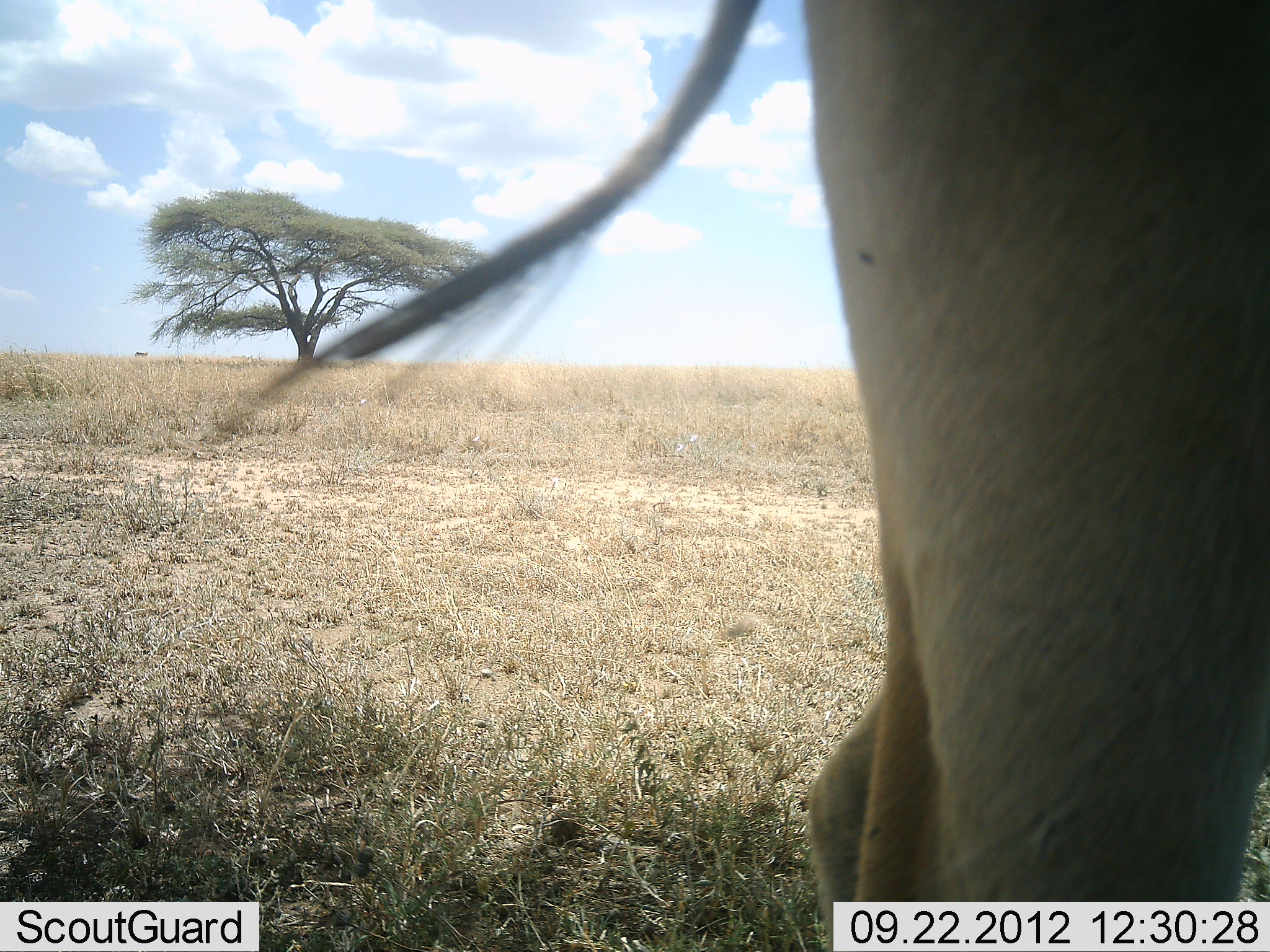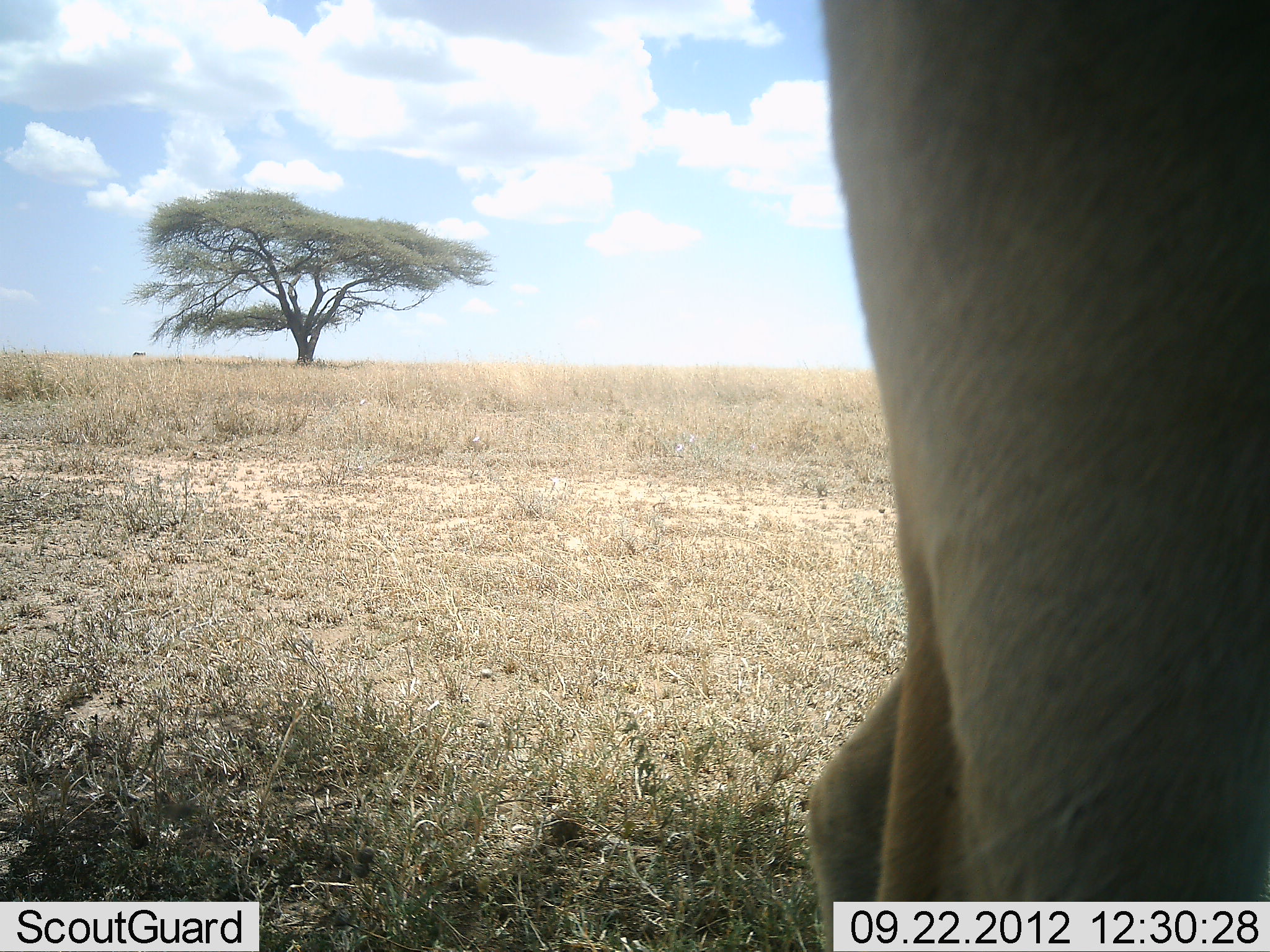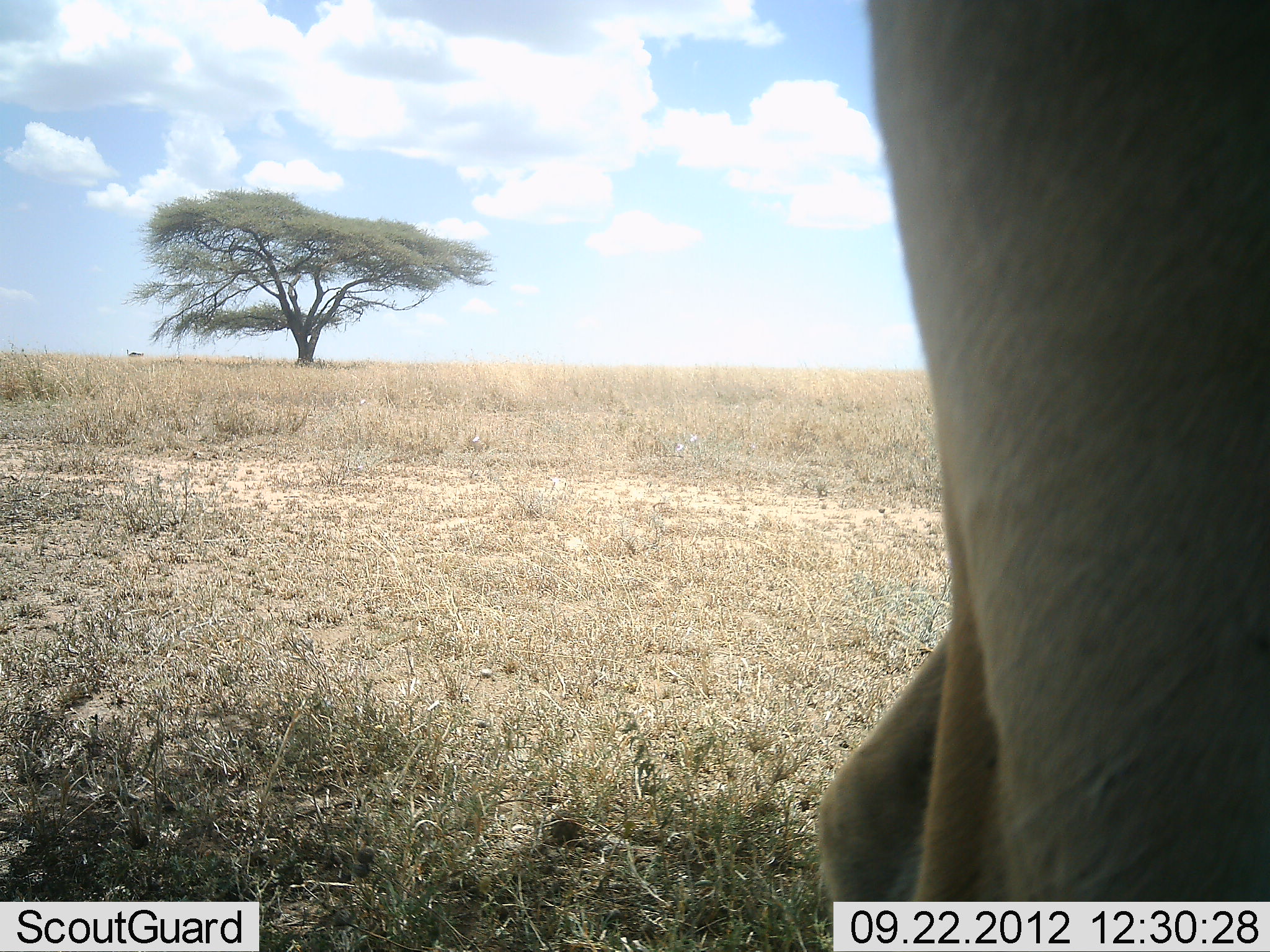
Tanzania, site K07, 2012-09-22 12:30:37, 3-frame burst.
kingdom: Animalia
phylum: Chordata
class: Mammalia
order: Artiodactyla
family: Bovidae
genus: Alcelaphus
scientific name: Alcelaphus buselaphus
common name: hartebeest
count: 1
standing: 90%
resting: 0%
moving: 10%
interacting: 0%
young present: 0%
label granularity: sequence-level